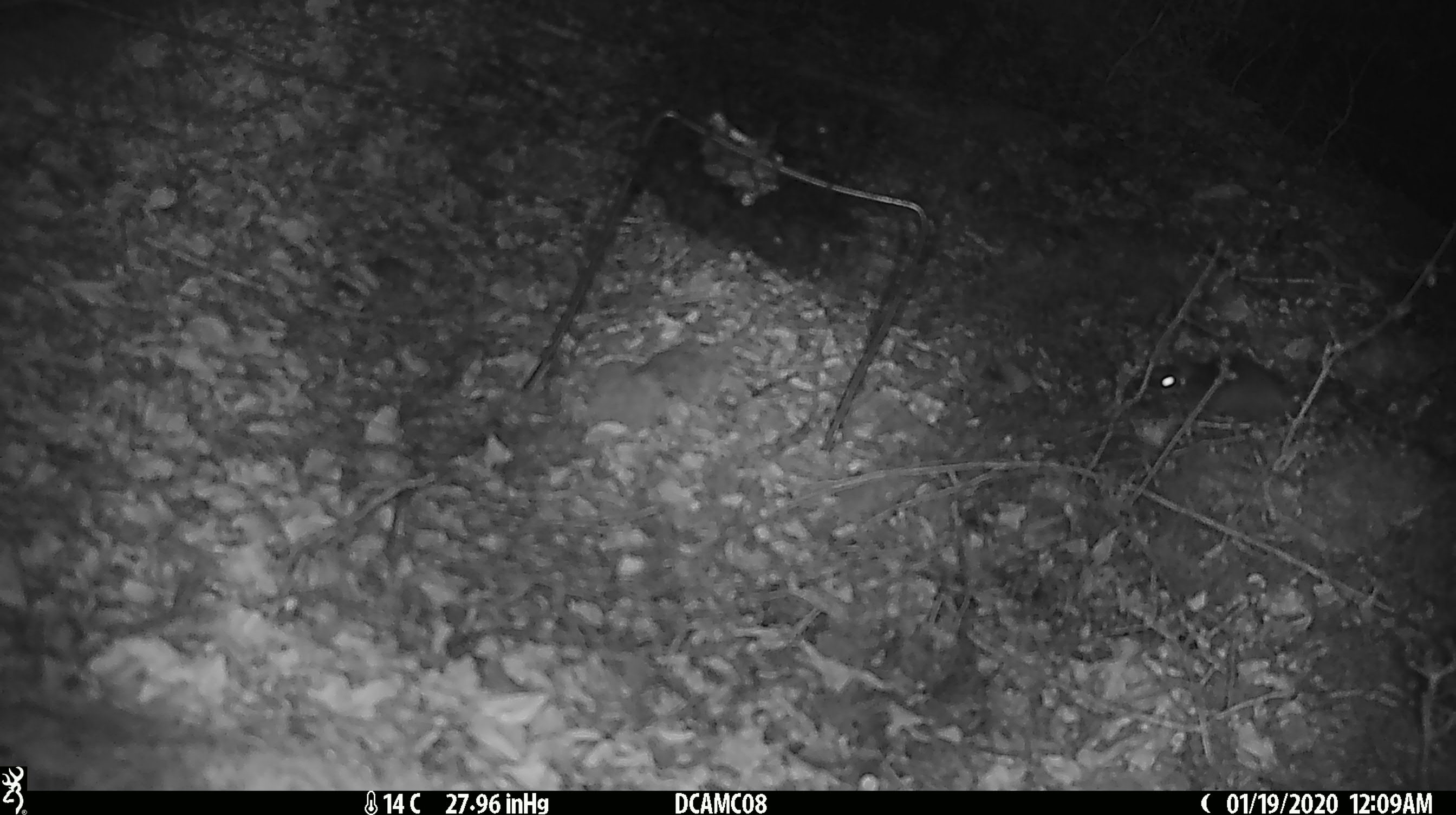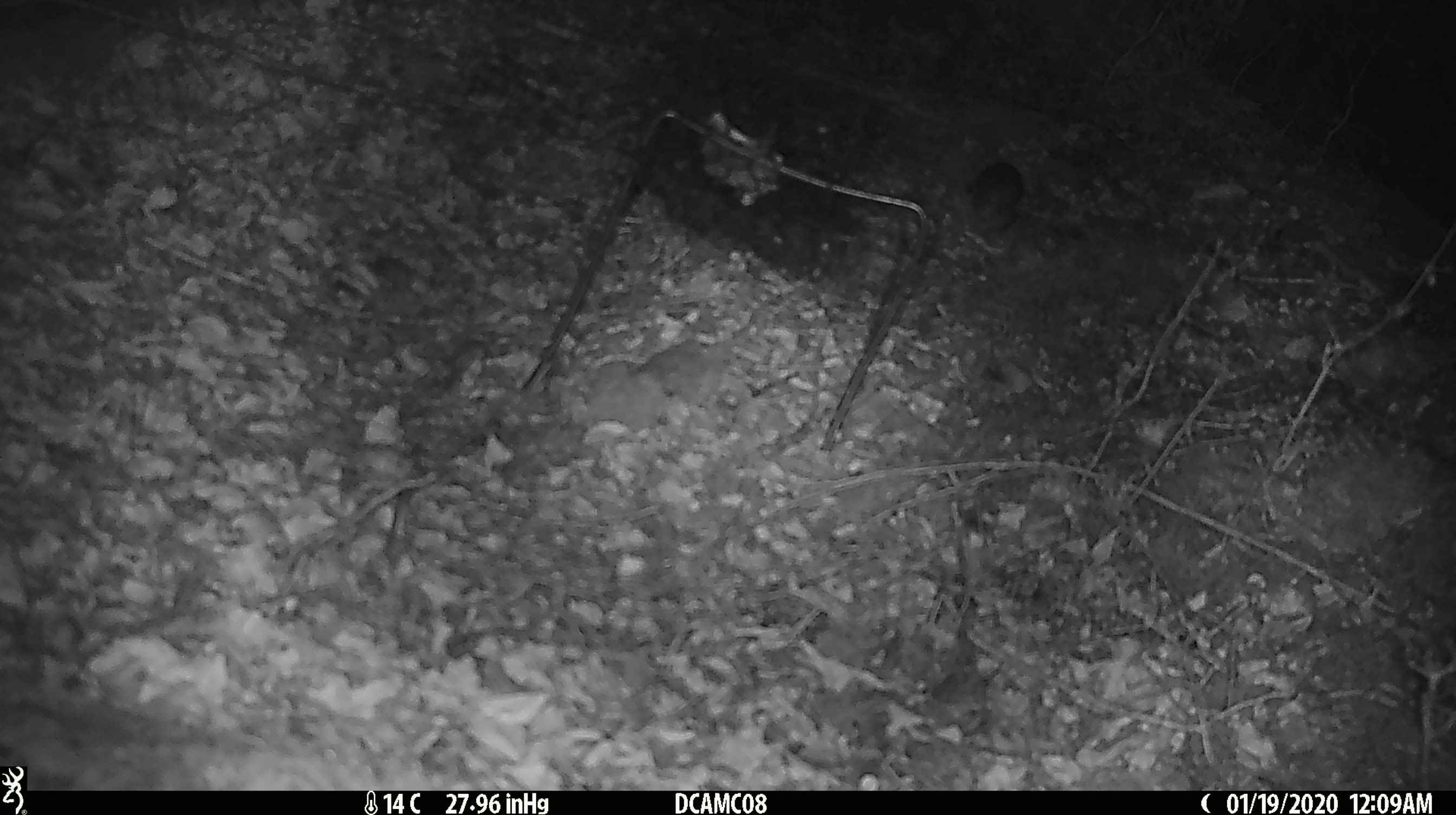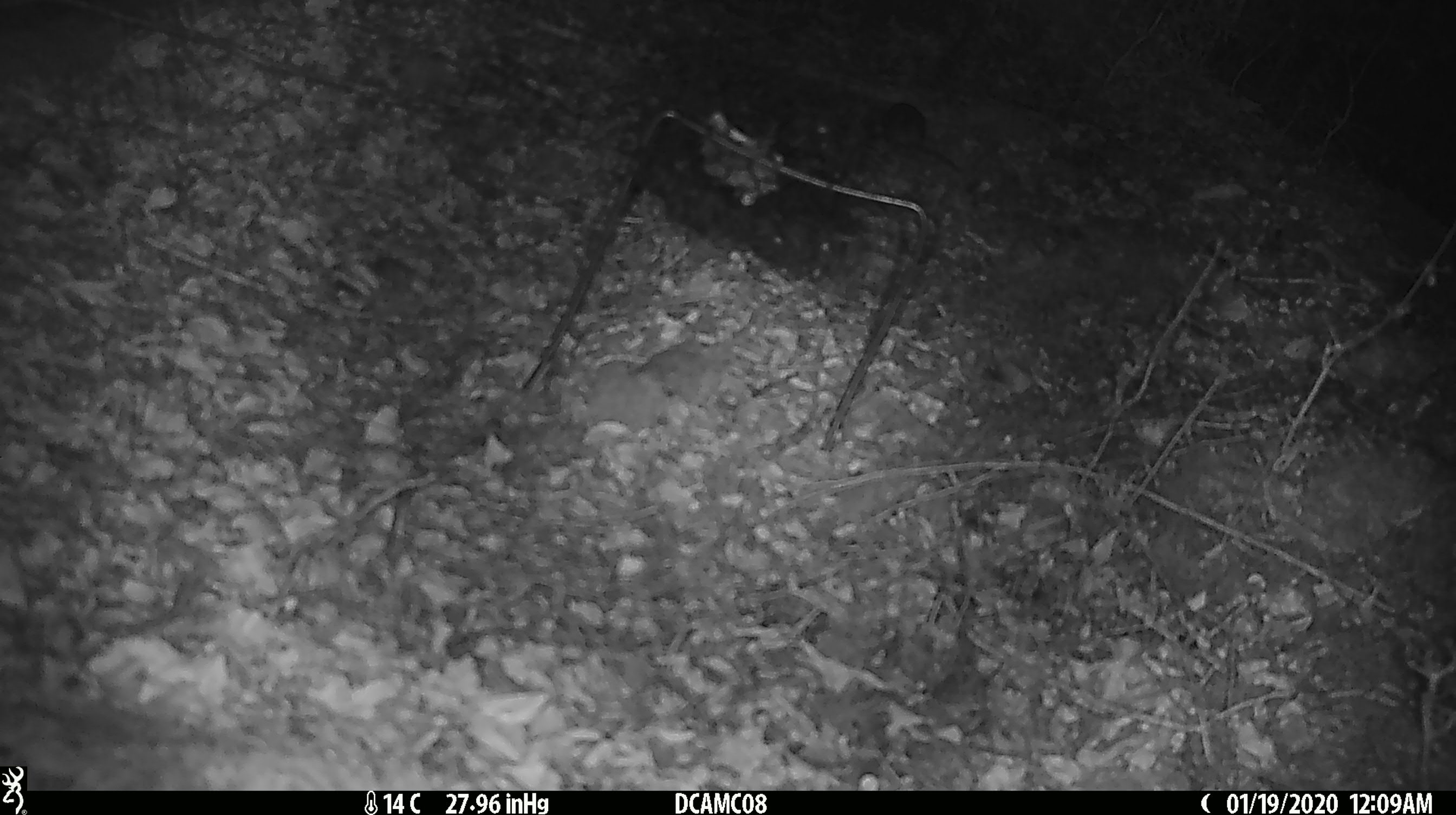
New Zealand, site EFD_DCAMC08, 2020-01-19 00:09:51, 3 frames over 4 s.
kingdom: Animalia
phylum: Chordata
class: Mammalia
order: Rodentia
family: Muridae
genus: Mus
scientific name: Mus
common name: mouse